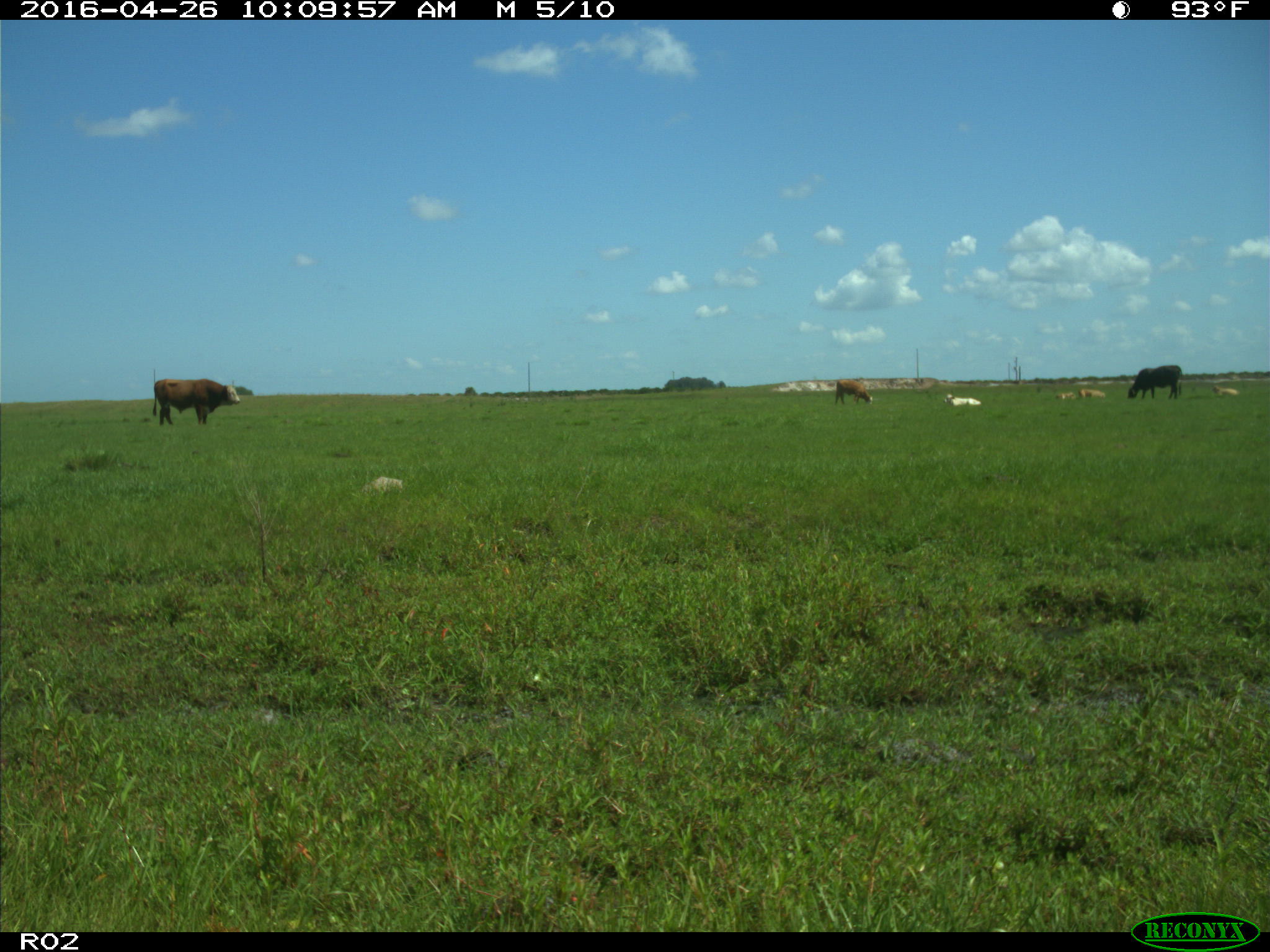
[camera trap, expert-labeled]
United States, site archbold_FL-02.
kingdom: Animalia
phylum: Chordata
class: Mammalia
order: Artiodactyla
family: Bovidae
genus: Bos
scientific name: Bos taurus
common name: domestic cow